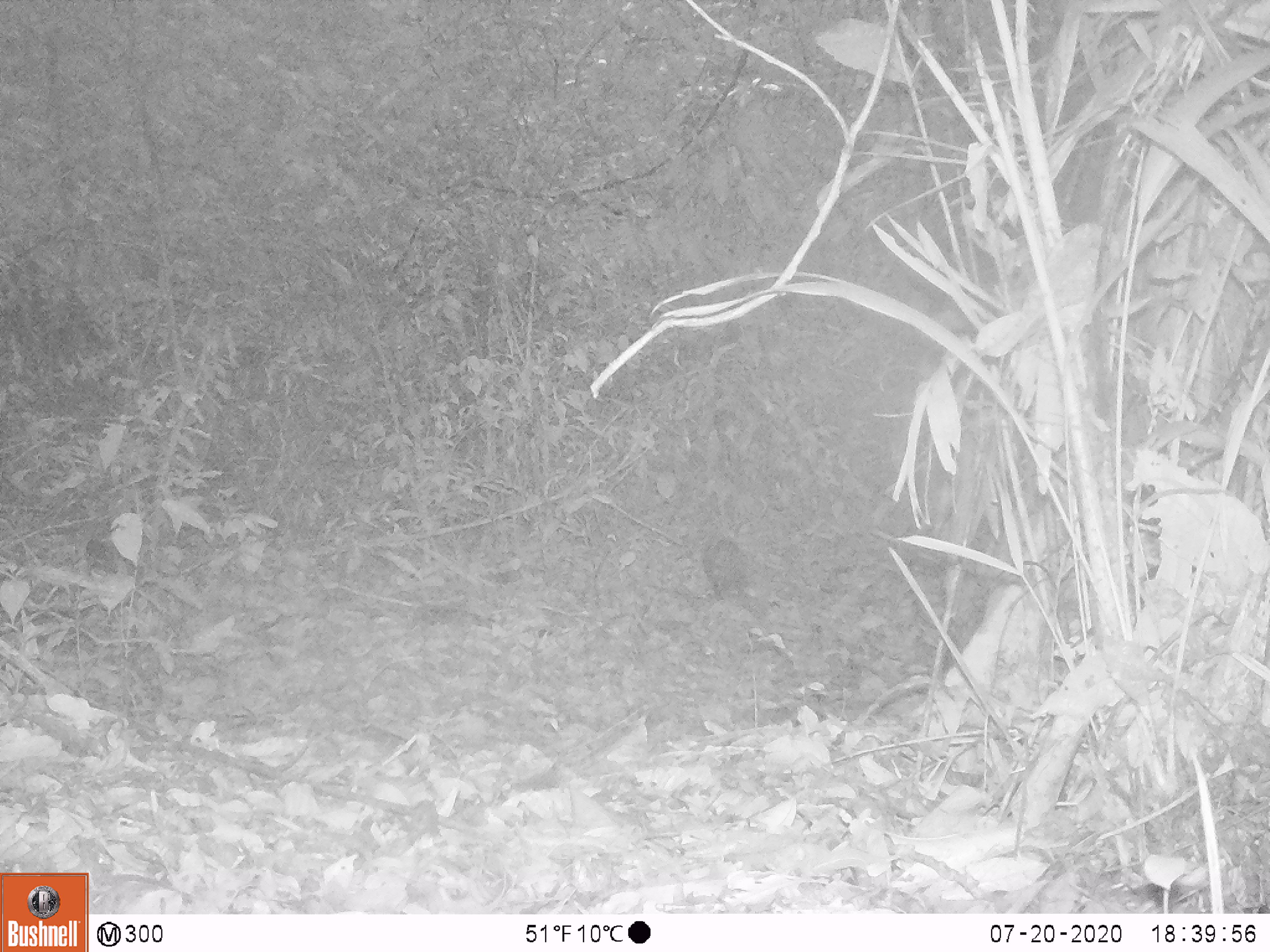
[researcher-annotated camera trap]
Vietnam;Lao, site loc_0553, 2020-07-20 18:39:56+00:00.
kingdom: Animalia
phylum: Chordata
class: Mammalia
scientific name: Mammalia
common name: mammal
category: unidentified small mammal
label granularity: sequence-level